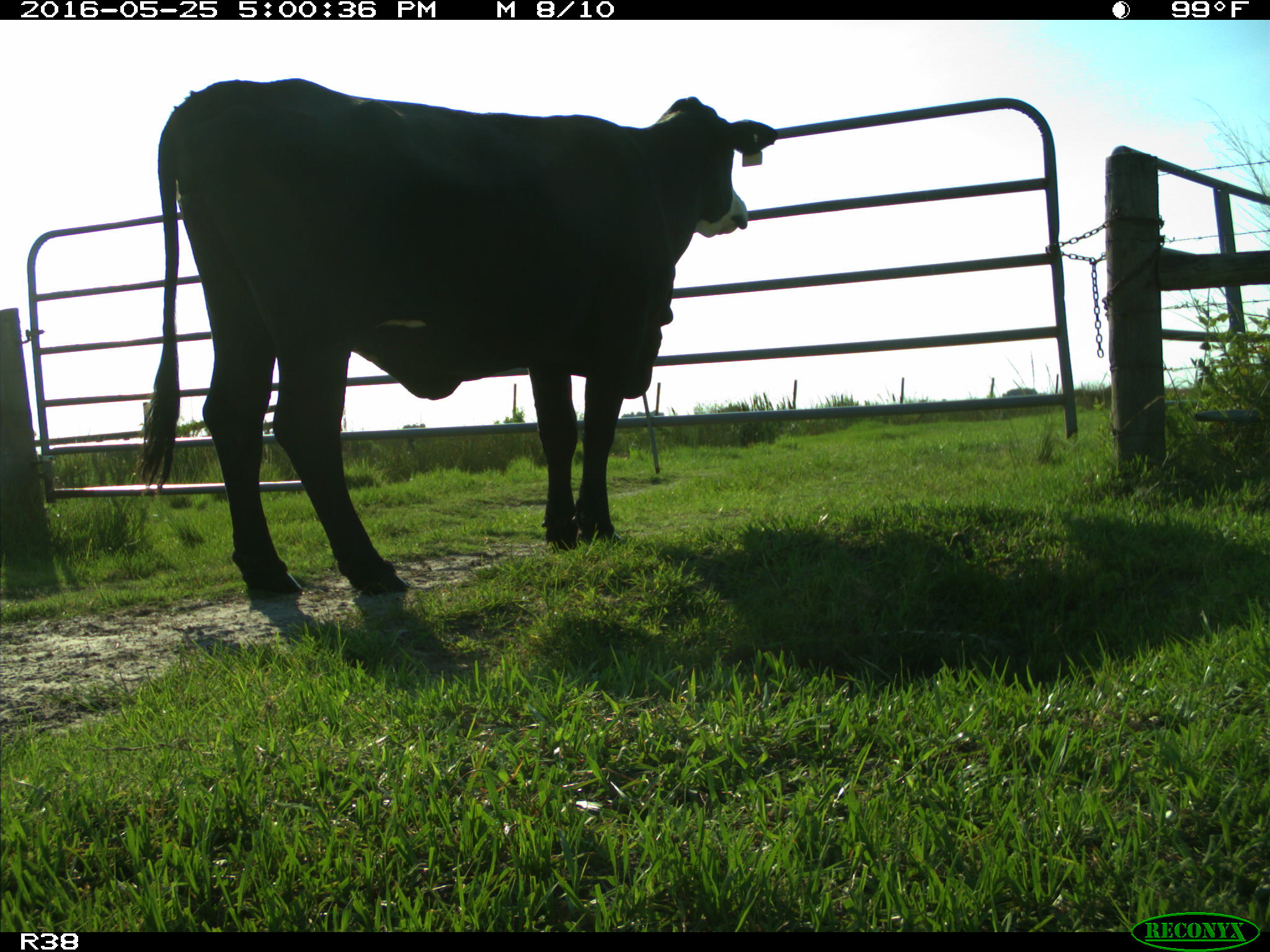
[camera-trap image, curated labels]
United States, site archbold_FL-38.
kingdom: Animalia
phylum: Chordata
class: Mammalia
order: Artiodactyla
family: Bovidae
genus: Bos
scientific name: Bos taurus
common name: domestic cow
Bos taurus (domestic cow).